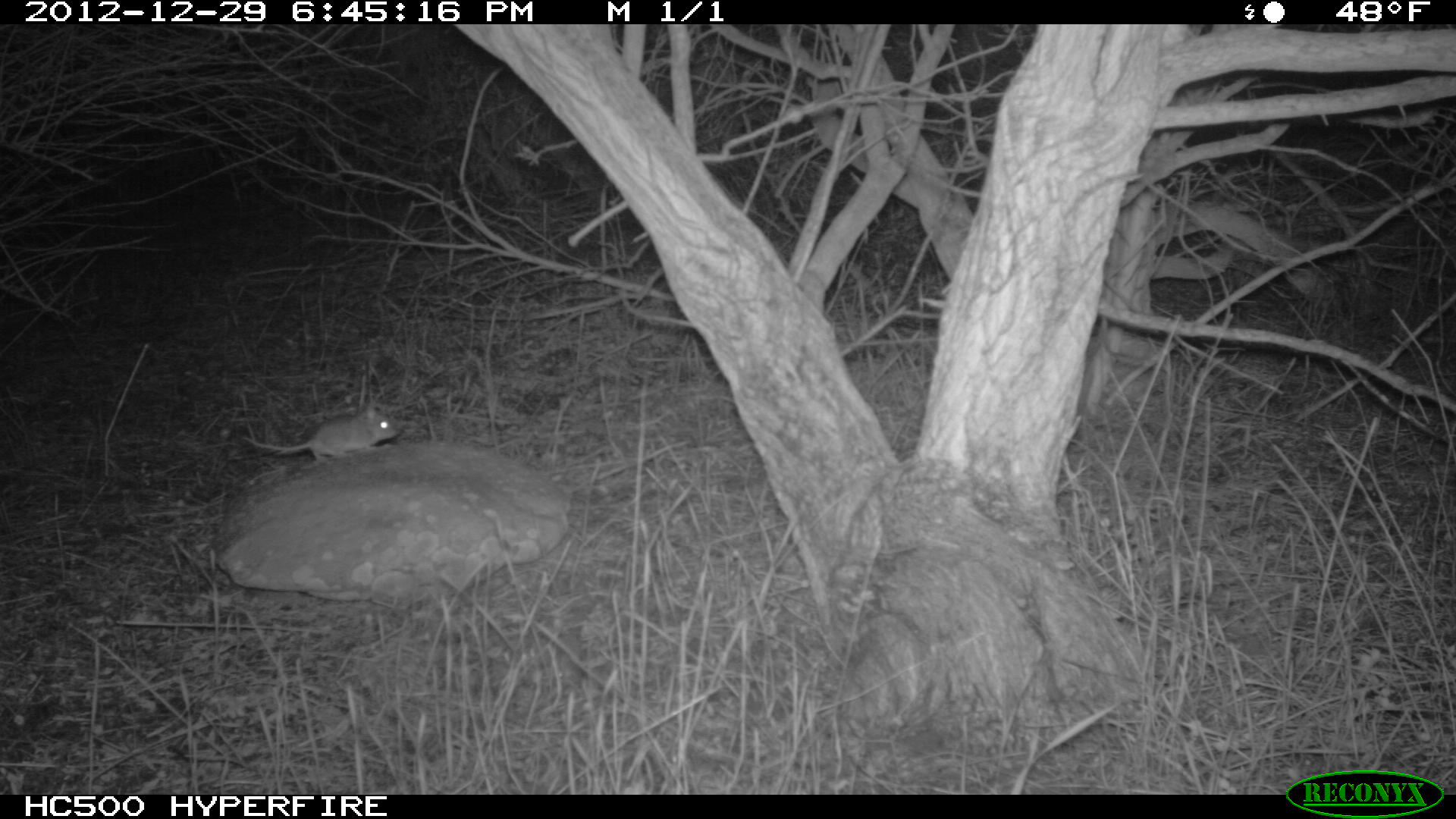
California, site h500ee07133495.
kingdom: Animalia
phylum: Chordata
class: Mammalia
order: Rodentia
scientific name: Rodentia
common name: rodent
Rodent (Rodentia).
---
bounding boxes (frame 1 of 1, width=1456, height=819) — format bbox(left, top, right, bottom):
rodent: bbox(241, 406, 401, 459)